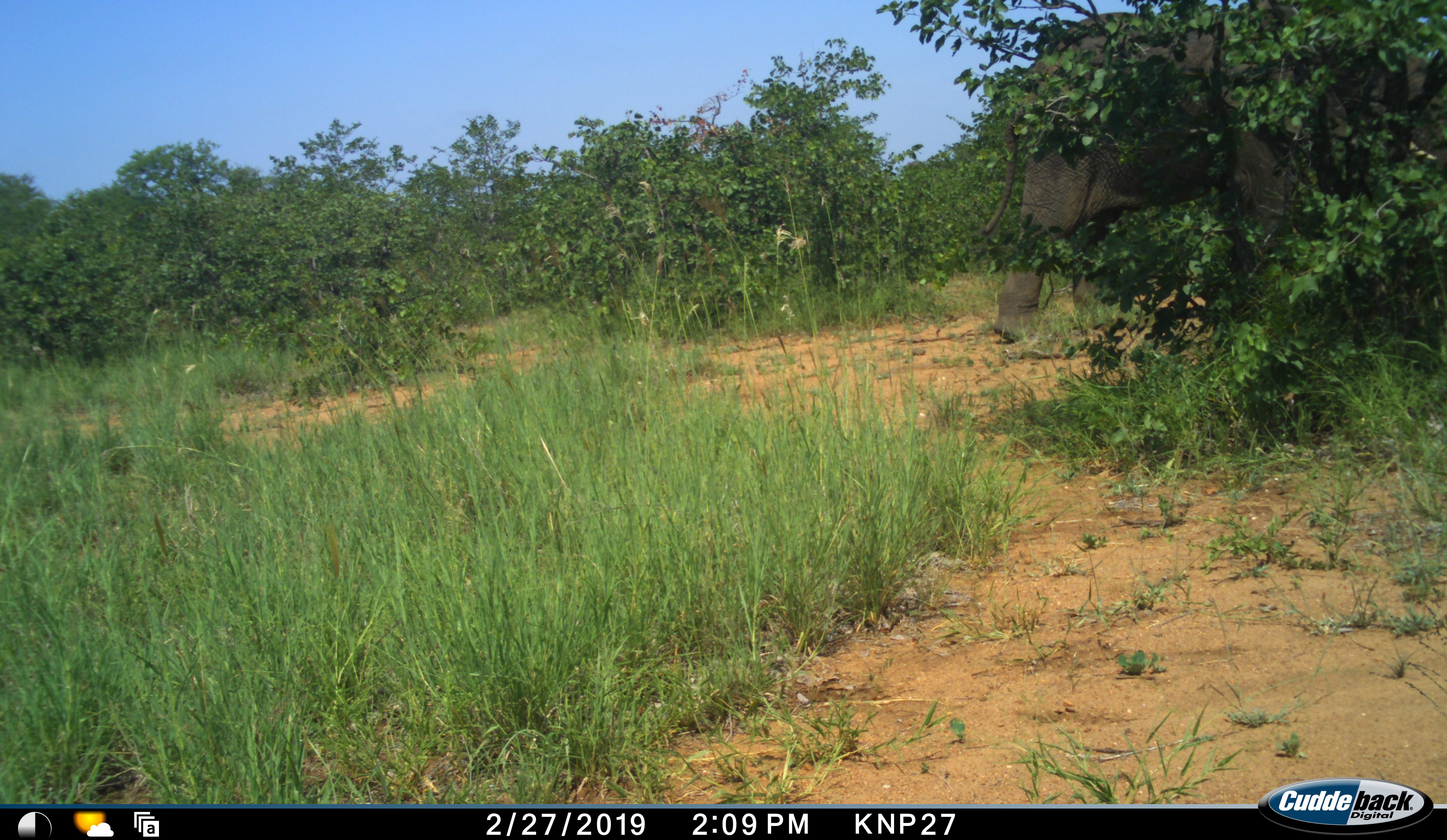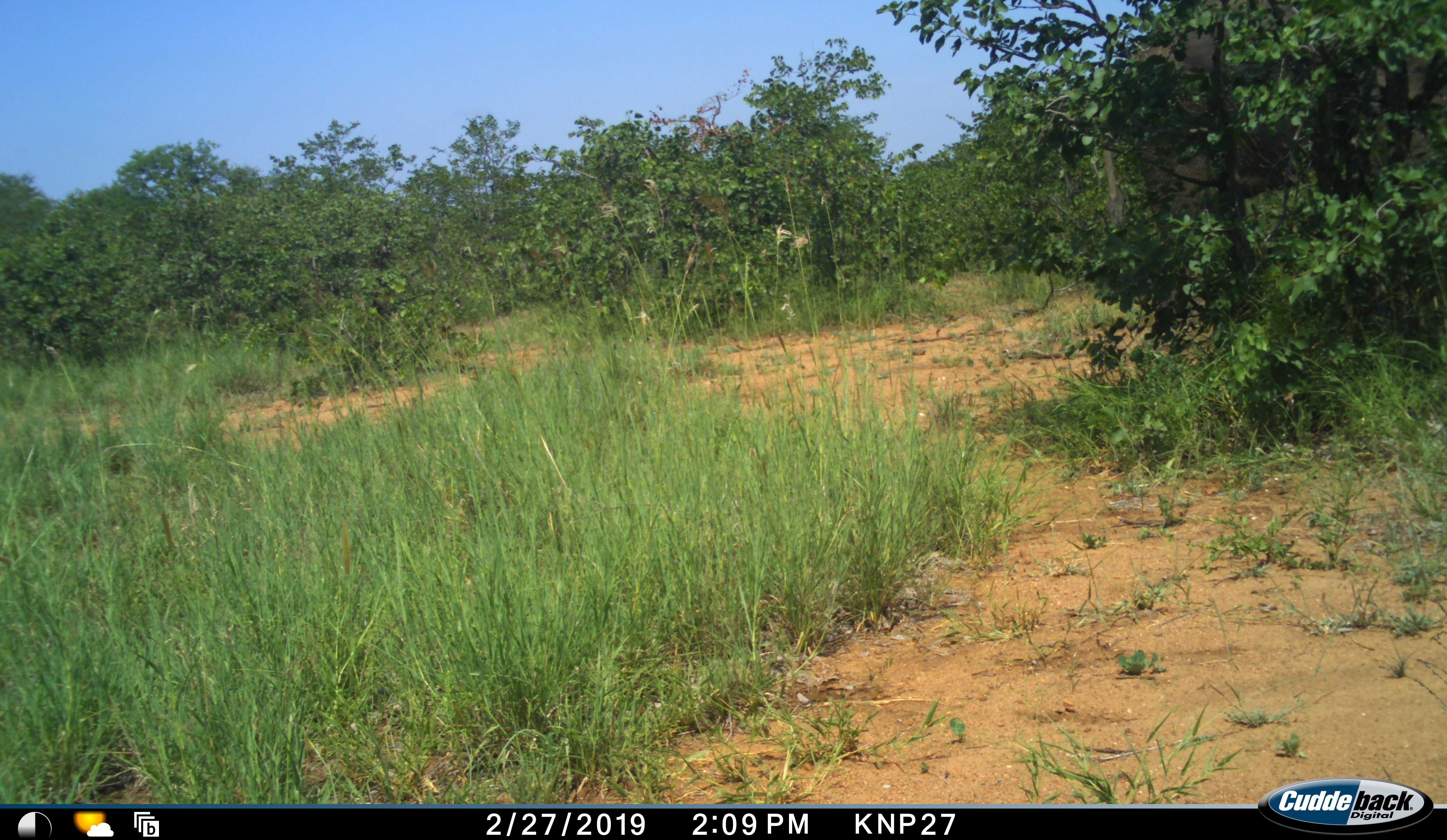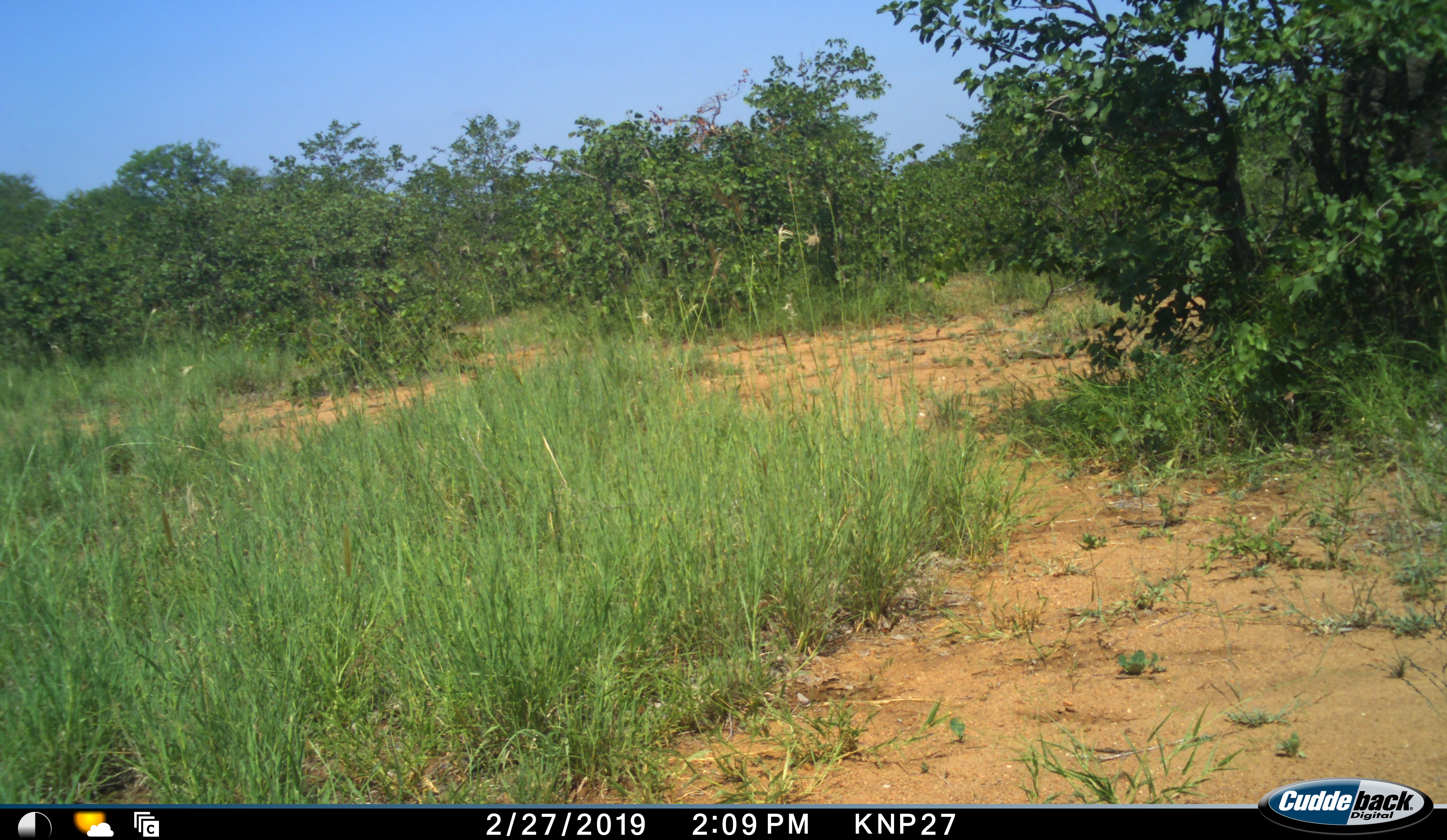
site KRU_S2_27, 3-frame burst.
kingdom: Animalia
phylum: Chordata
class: Mammalia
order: Proboscidea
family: Elephantidae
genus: Loxodonta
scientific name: Loxodonta africana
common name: african bush elephant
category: elephant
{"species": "elephant (african bush elephant) (Loxodonta africana)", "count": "1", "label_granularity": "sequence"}